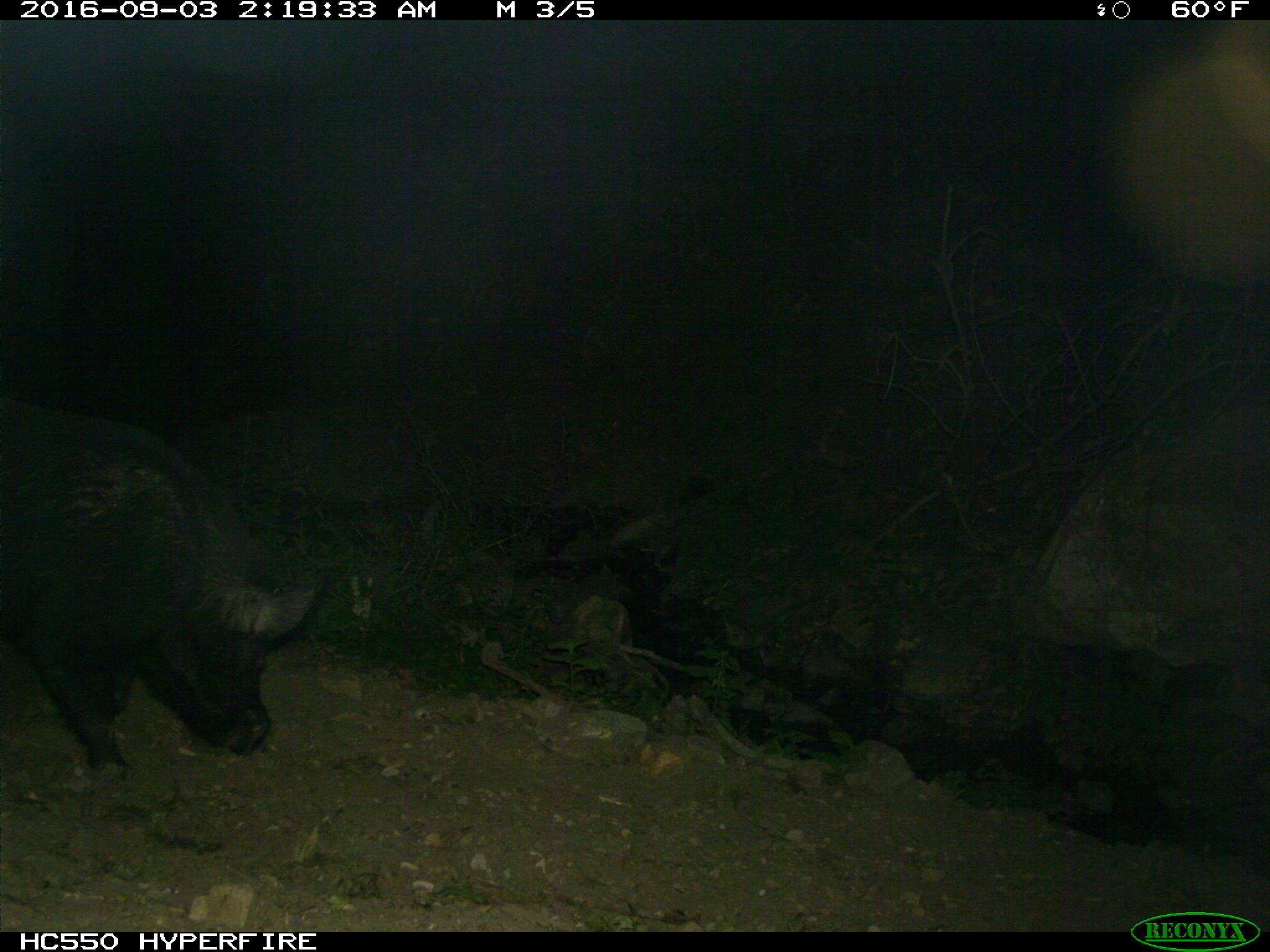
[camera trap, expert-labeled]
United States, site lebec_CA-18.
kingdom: Animalia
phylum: Chordata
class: Mammalia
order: Artiodactyla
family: Suidae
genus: Sus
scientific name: Sus scrofa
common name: wild boar